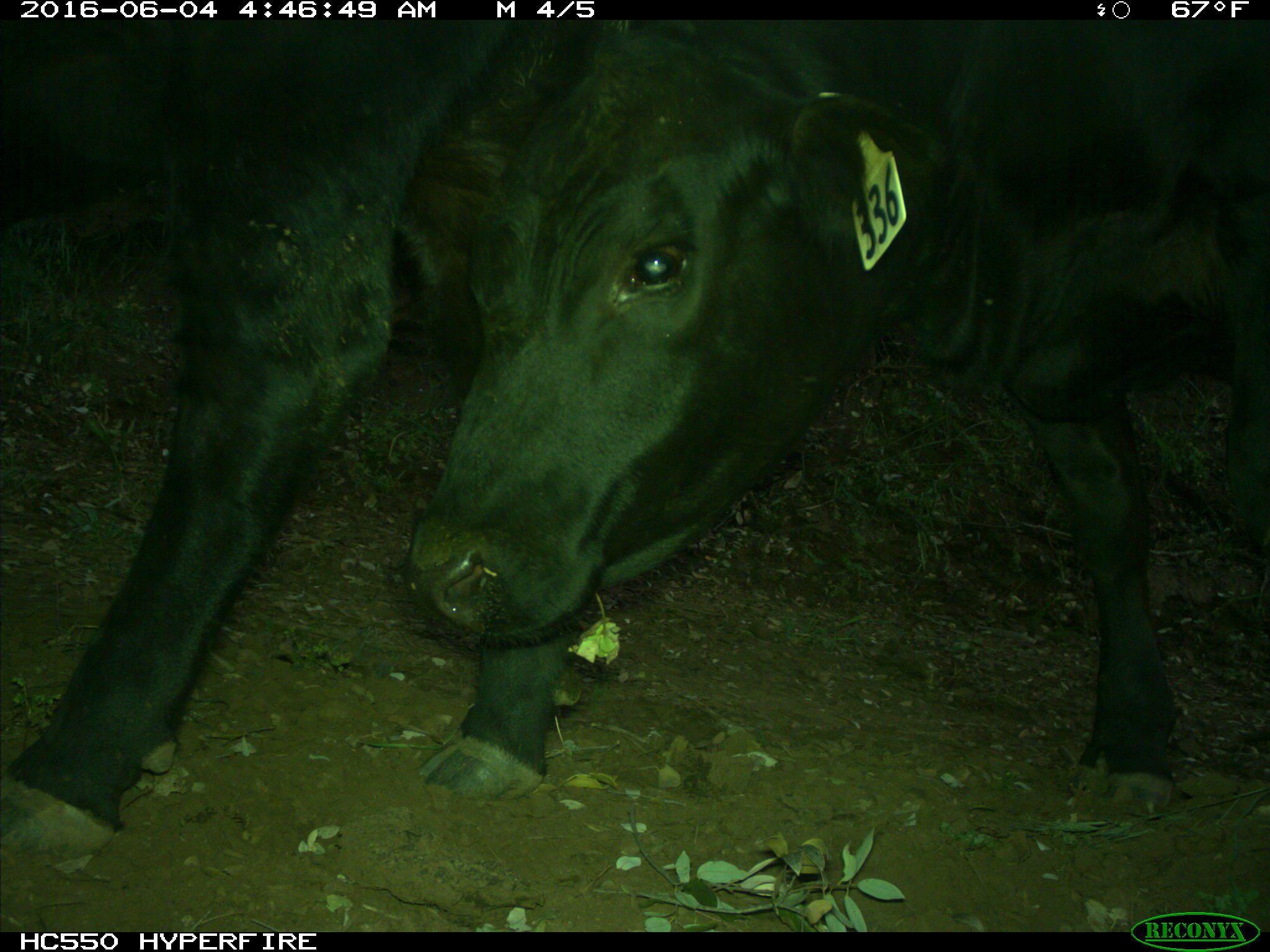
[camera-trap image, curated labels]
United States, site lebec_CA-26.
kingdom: Animalia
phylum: Chordata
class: Mammalia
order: Artiodactyla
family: Bovidae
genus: Bos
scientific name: Bos taurus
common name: domestic cow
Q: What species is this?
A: Bos taurus (domestic cow).